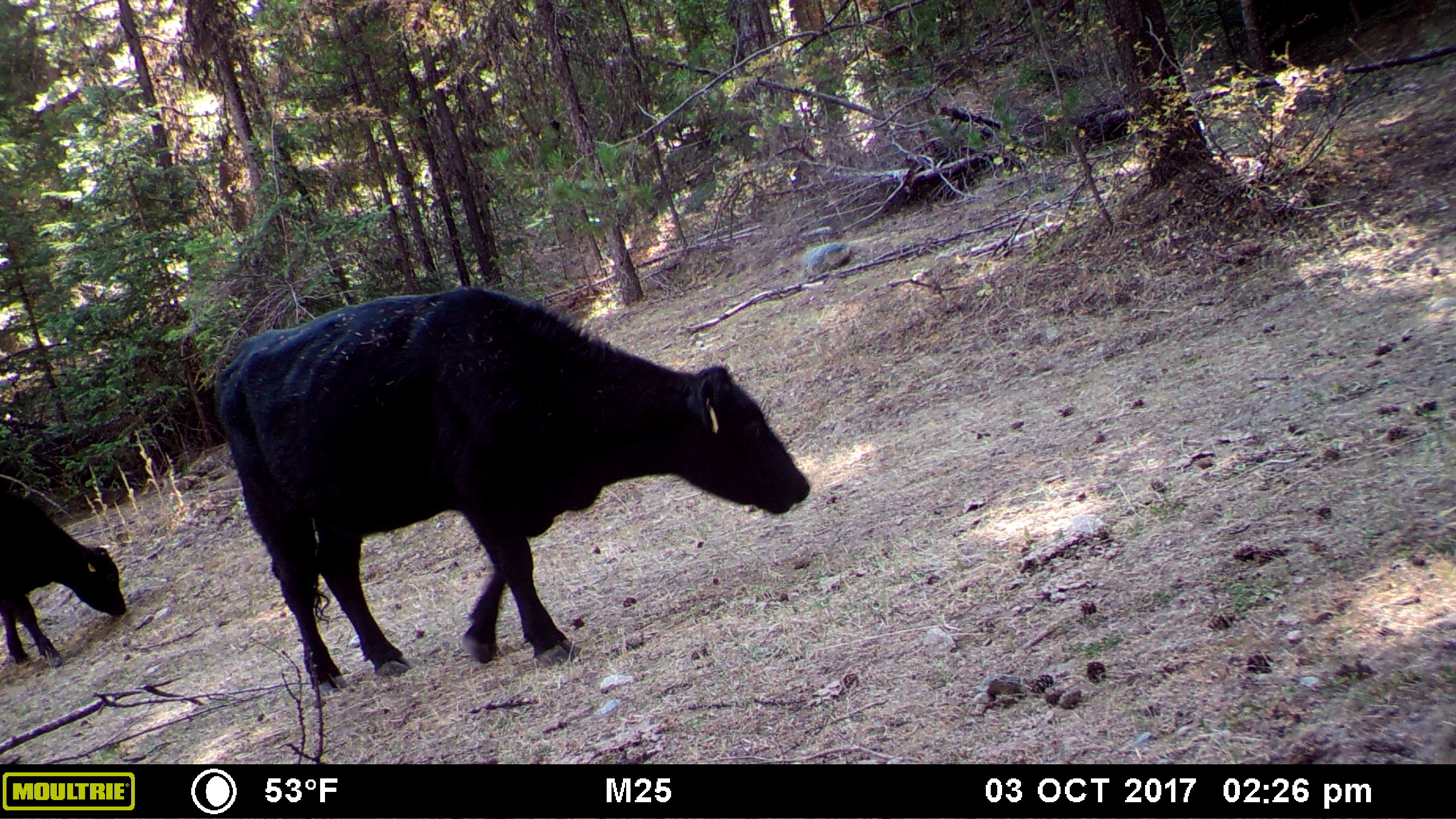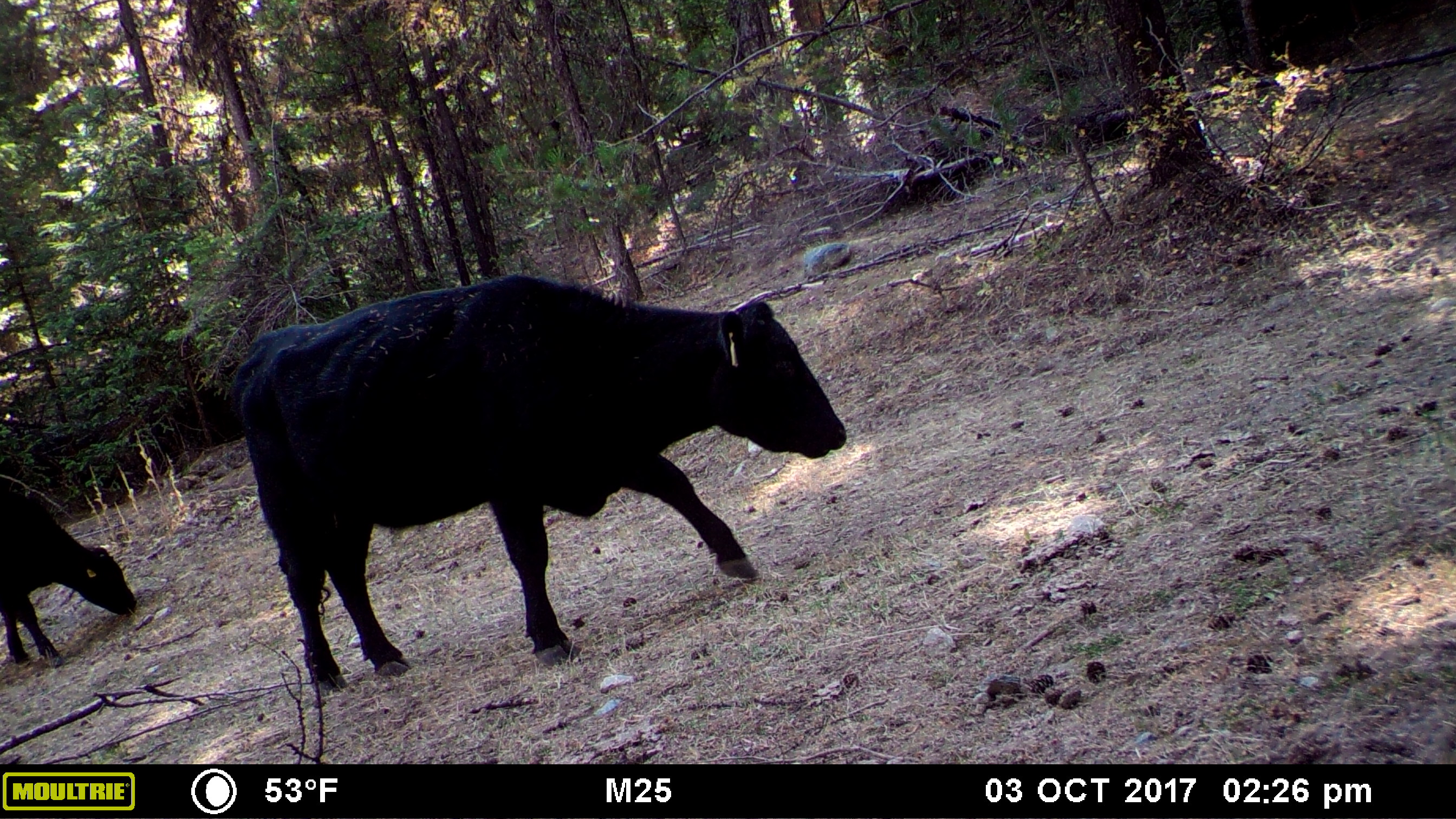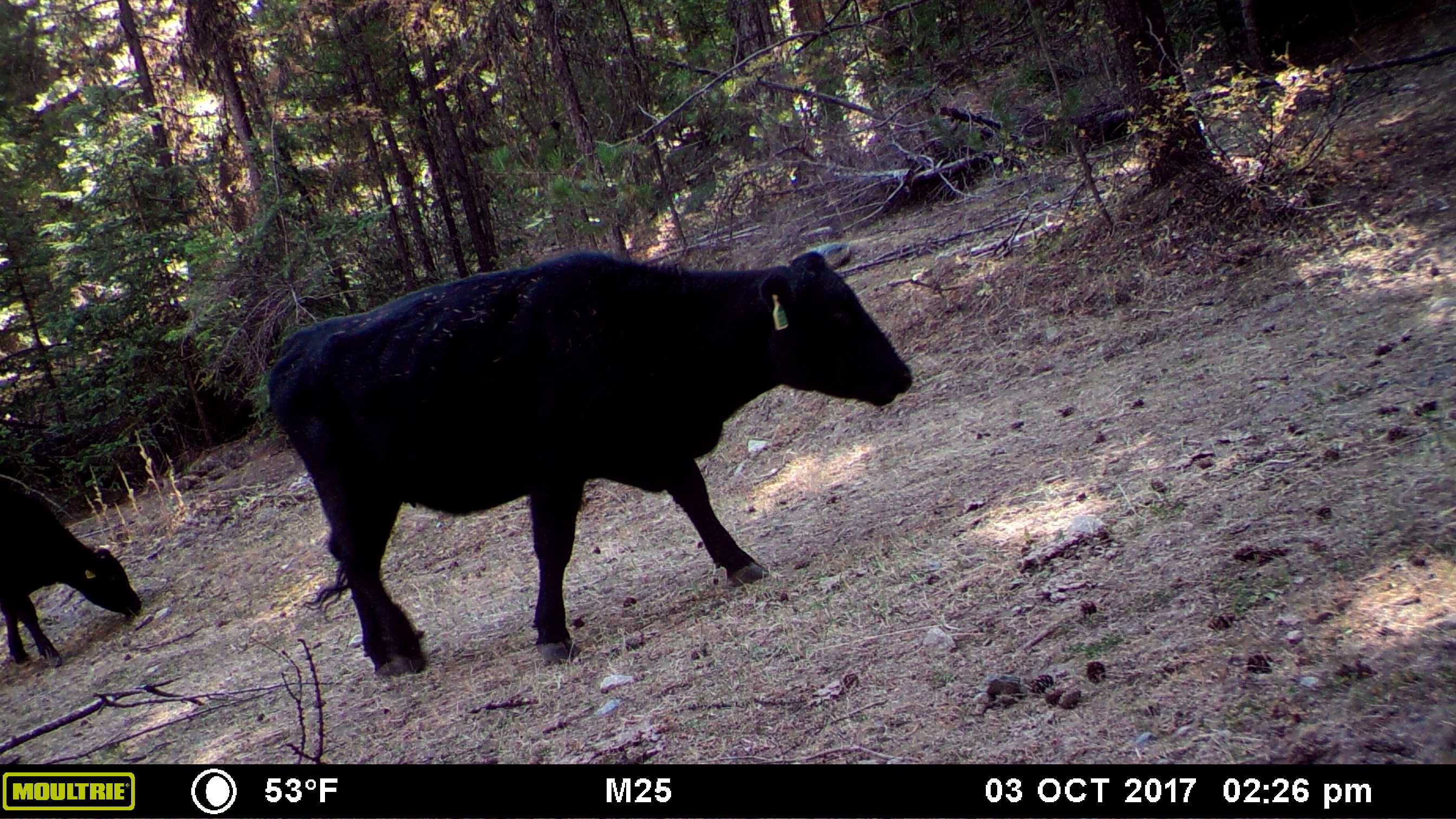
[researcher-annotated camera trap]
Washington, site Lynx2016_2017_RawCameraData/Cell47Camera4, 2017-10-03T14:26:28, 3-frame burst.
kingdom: Animalia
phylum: Chordata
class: Mammalia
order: Artiodactyla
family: Bovidae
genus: Bos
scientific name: Bos taurus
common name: domestic cattle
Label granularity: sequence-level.